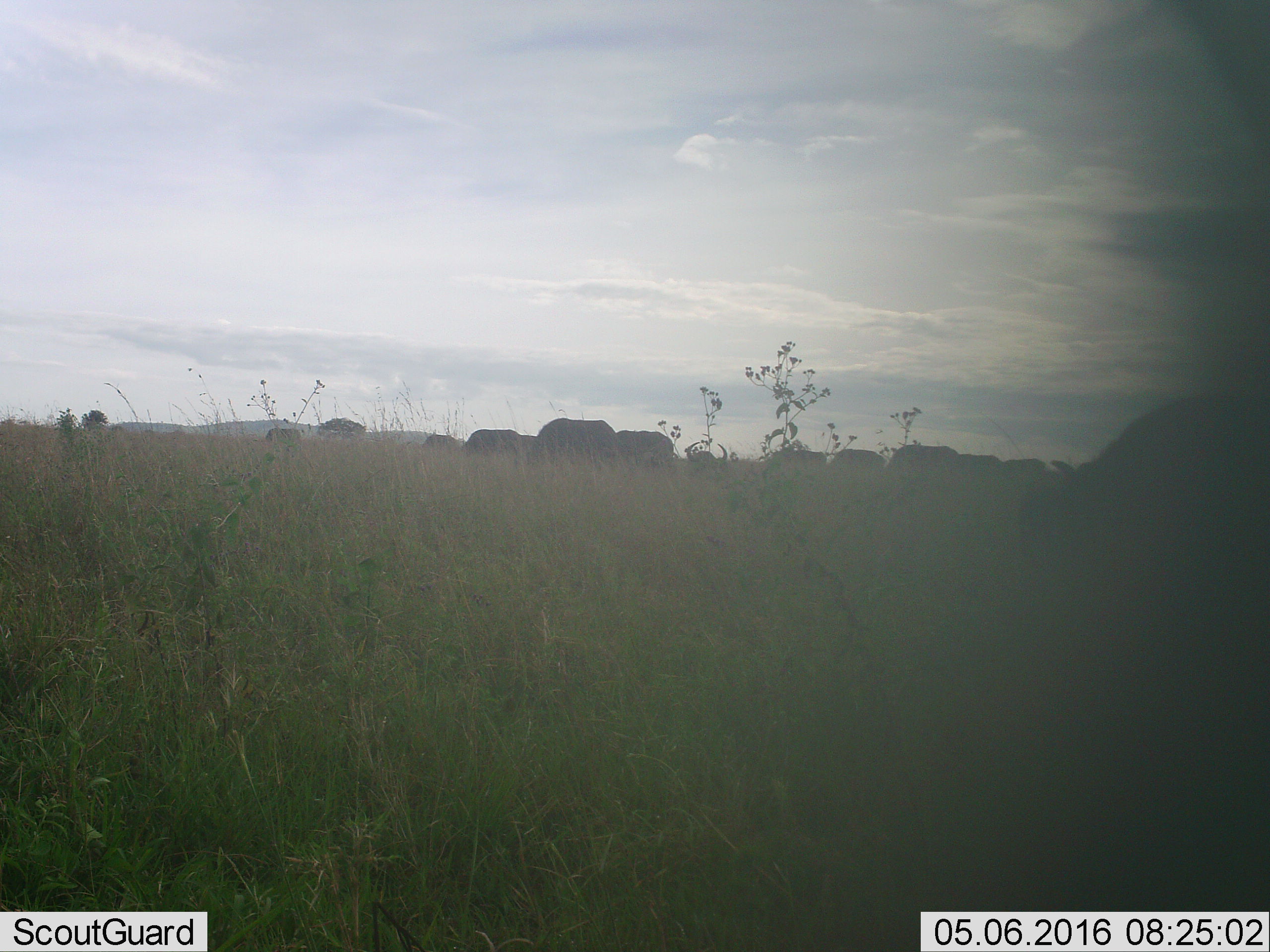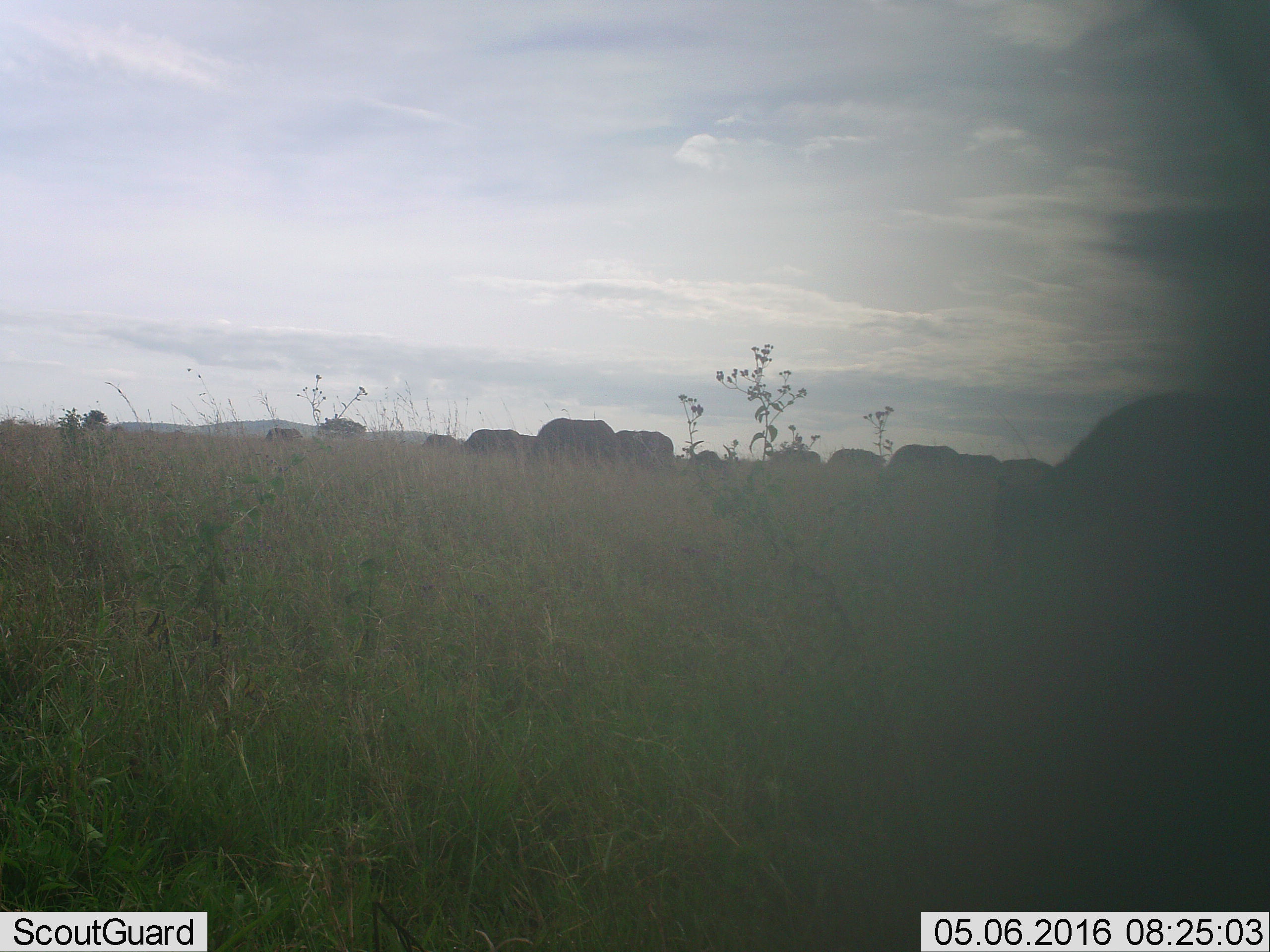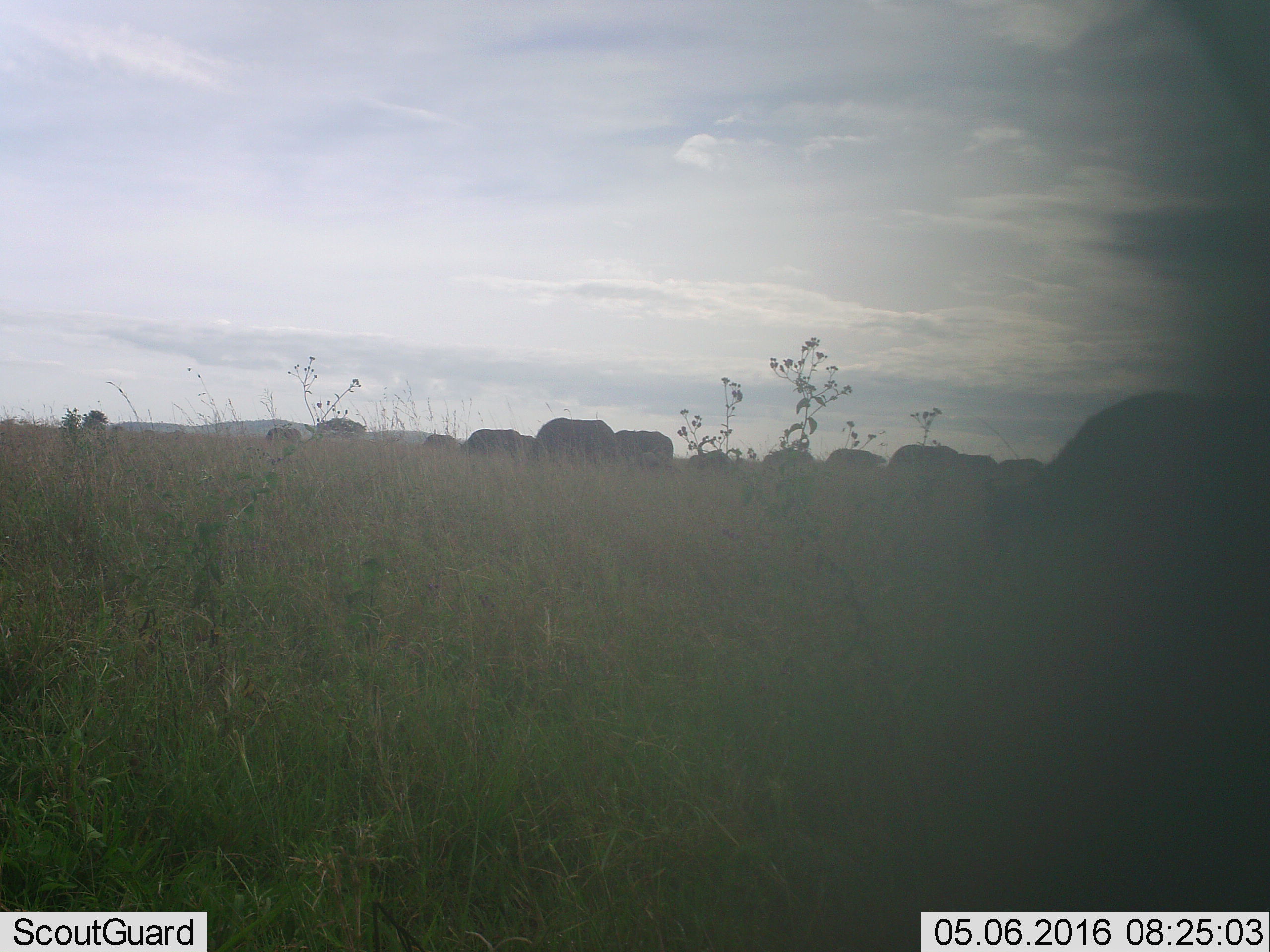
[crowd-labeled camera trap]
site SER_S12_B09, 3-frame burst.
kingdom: Animalia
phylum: Chordata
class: Mammalia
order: Artiodactyla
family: Bovidae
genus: Syncerus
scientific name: Syncerus caffer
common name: african buffalo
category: buffalo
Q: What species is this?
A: Buffalo (african buffalo) (Syncerus caffer).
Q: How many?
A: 11-50.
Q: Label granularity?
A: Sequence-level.